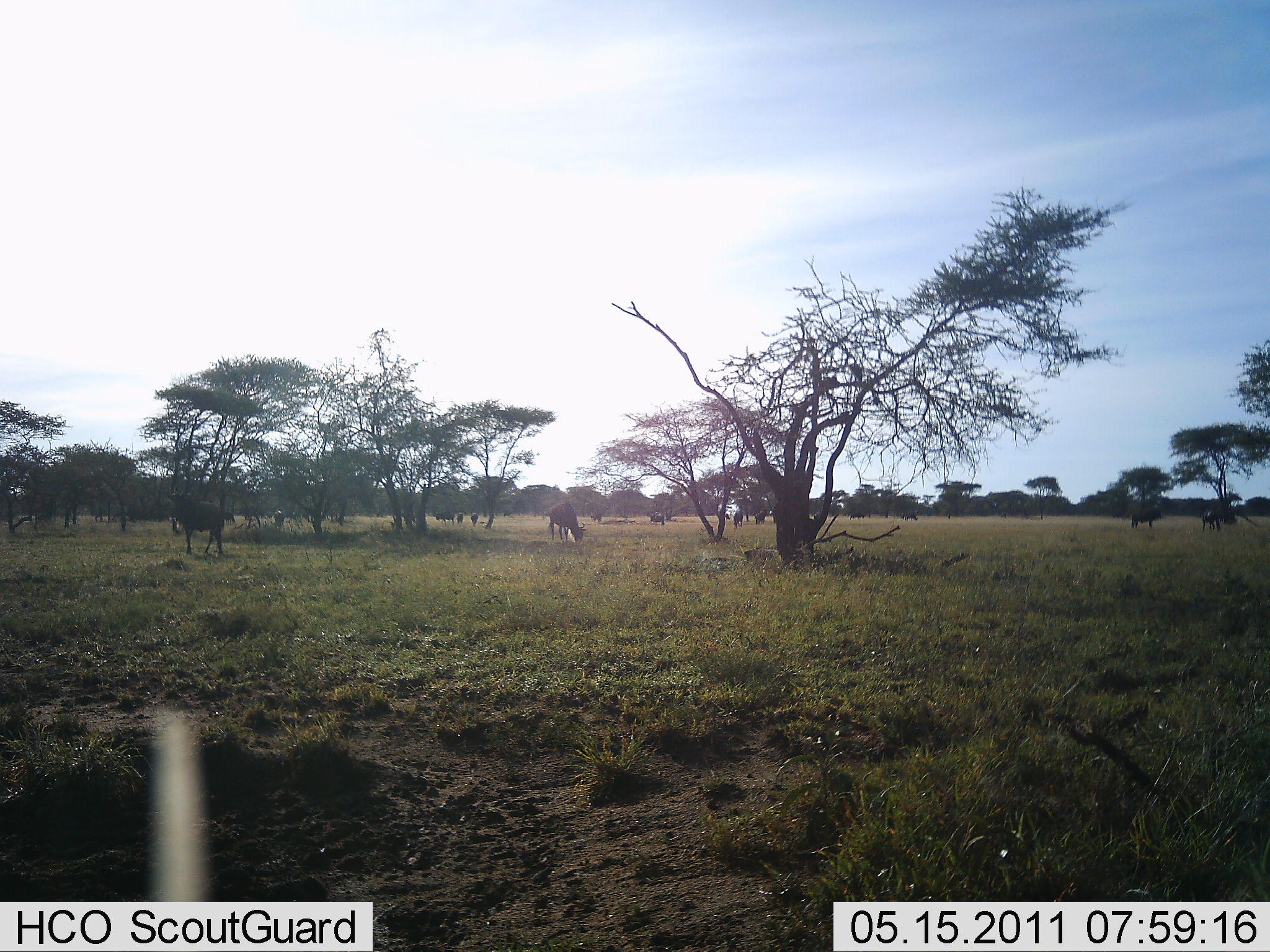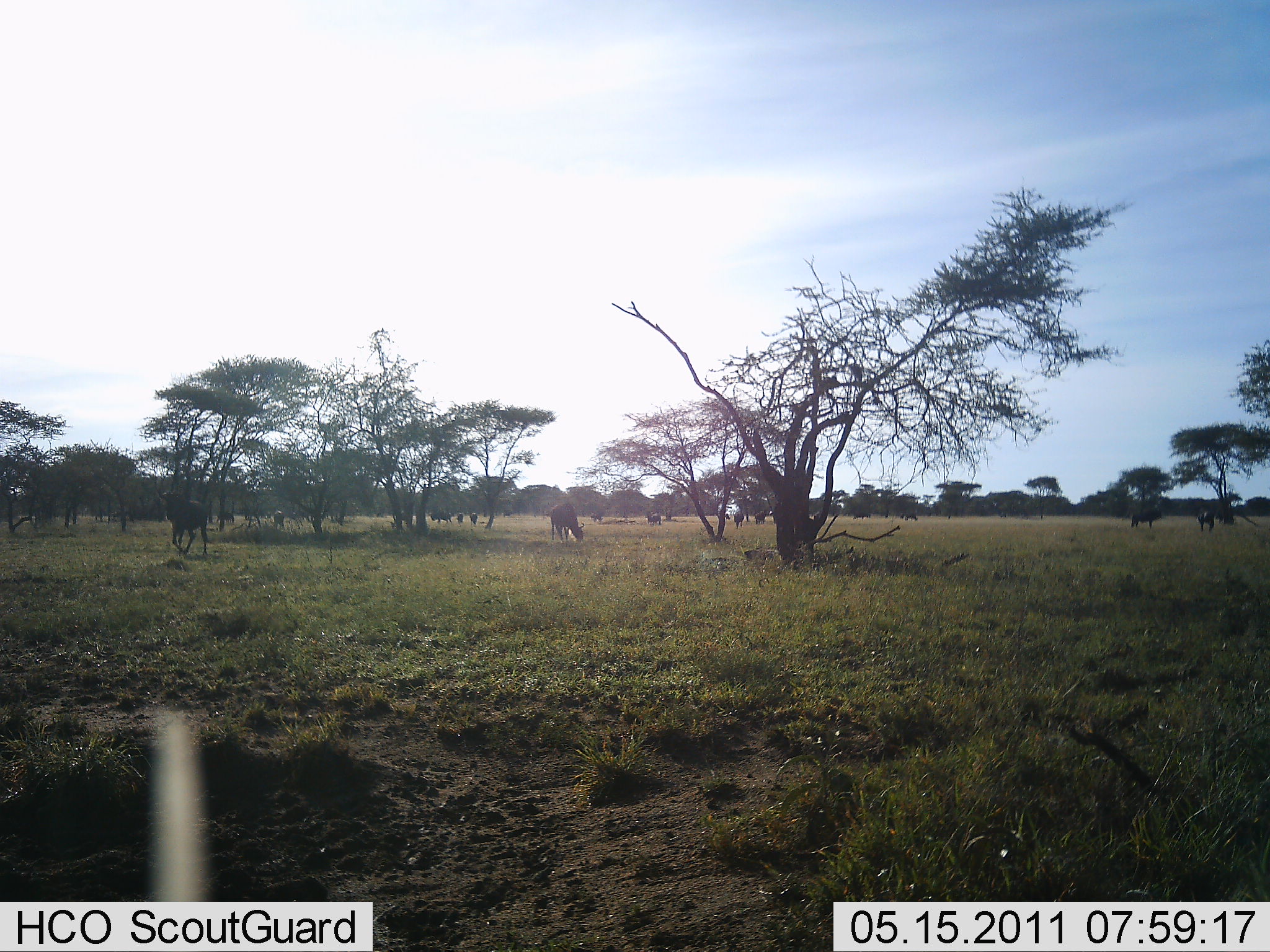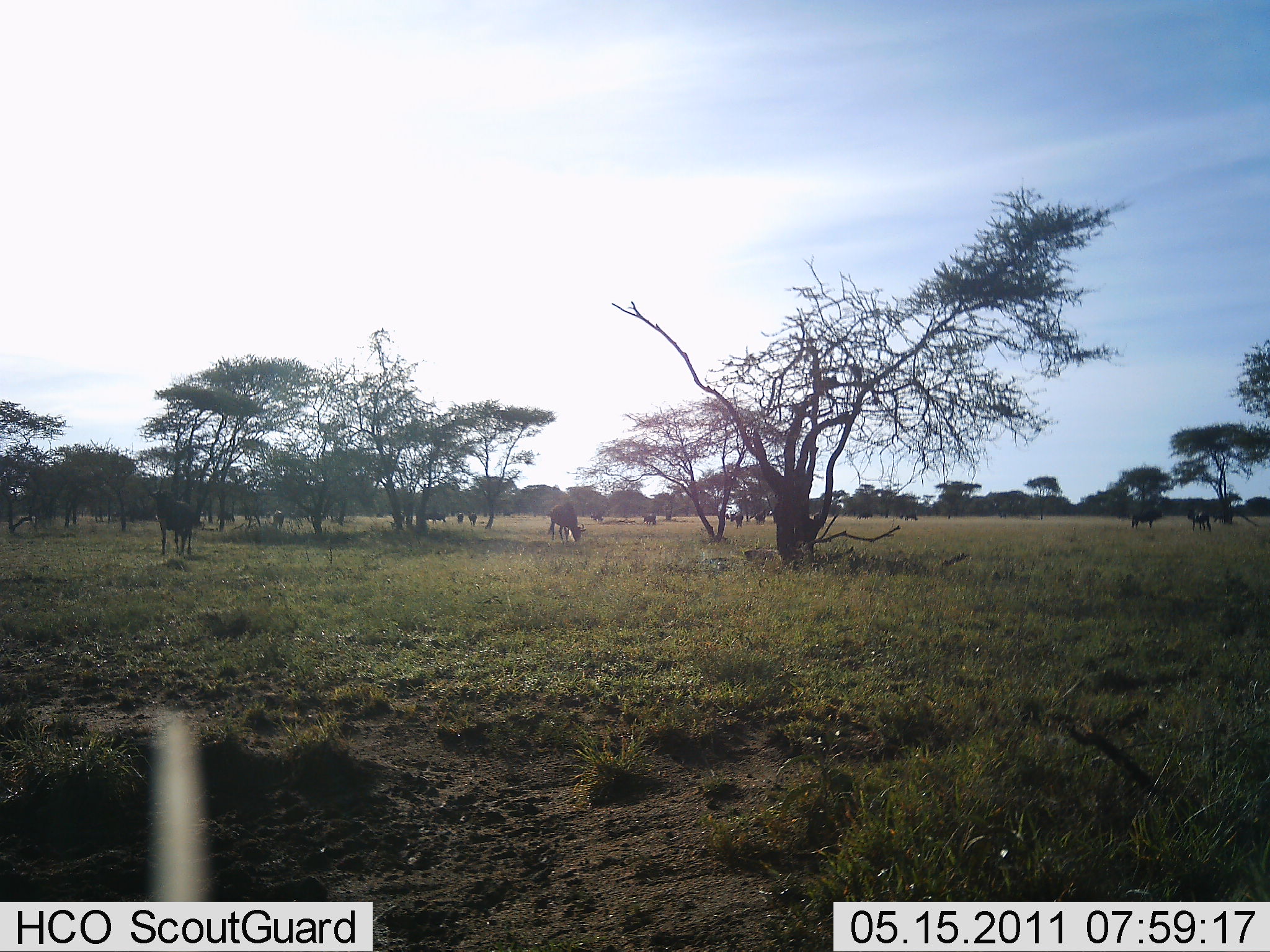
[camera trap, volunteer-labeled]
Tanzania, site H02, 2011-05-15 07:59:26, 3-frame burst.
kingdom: Animalia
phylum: Chordata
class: Mammalia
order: Artiodactyla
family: Bovidae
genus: Connochaetes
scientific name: Connochaetes taurinus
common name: blue wildebeest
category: wildebeest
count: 11-50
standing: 36%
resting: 0%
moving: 73%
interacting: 0%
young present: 9%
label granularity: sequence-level